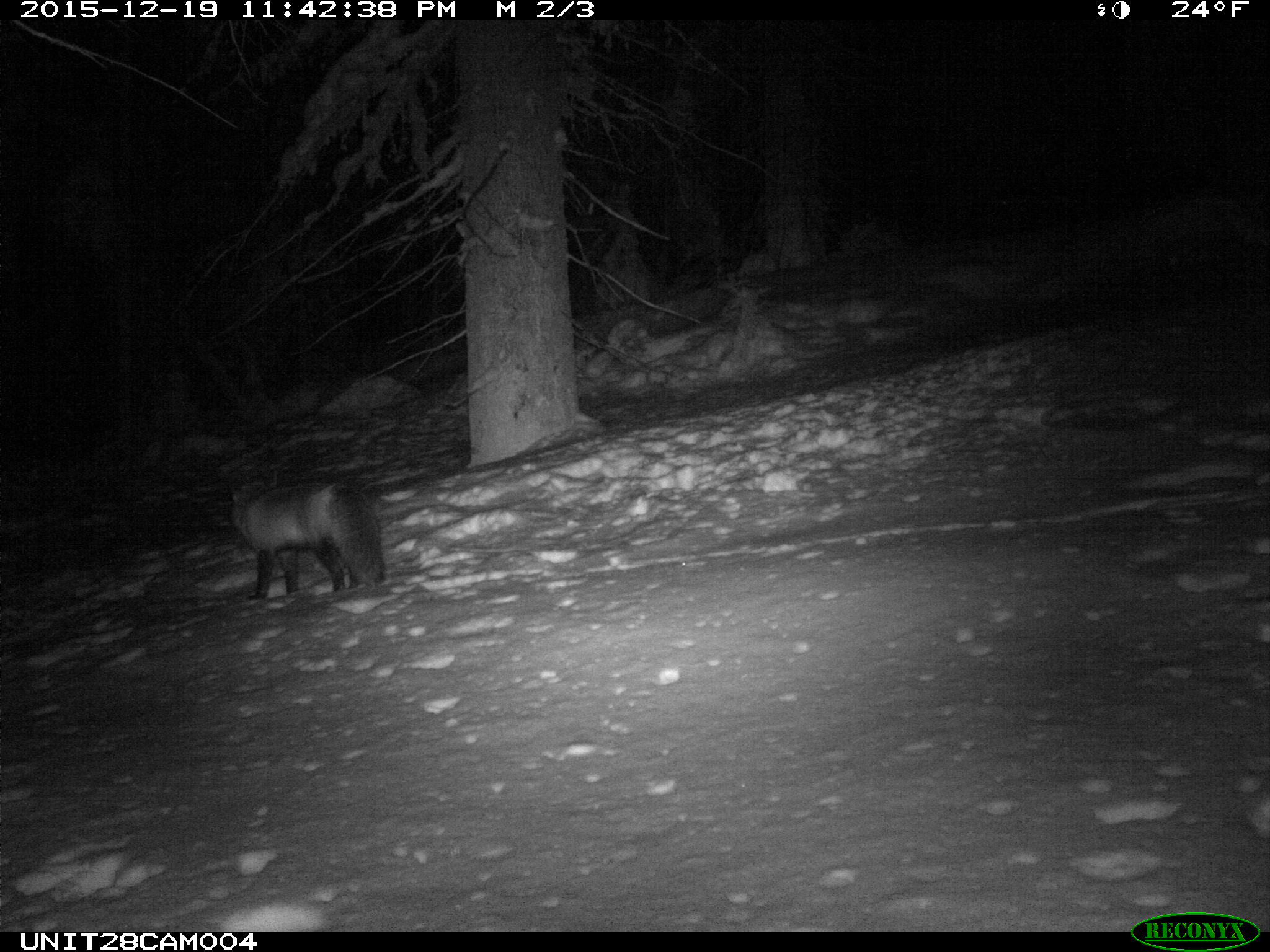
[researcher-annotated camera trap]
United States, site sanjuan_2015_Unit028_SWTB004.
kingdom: Animalia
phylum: Chordata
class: Mammalia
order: Carnivora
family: Canidae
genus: Vulpes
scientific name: Vulpes vulpes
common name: red fox